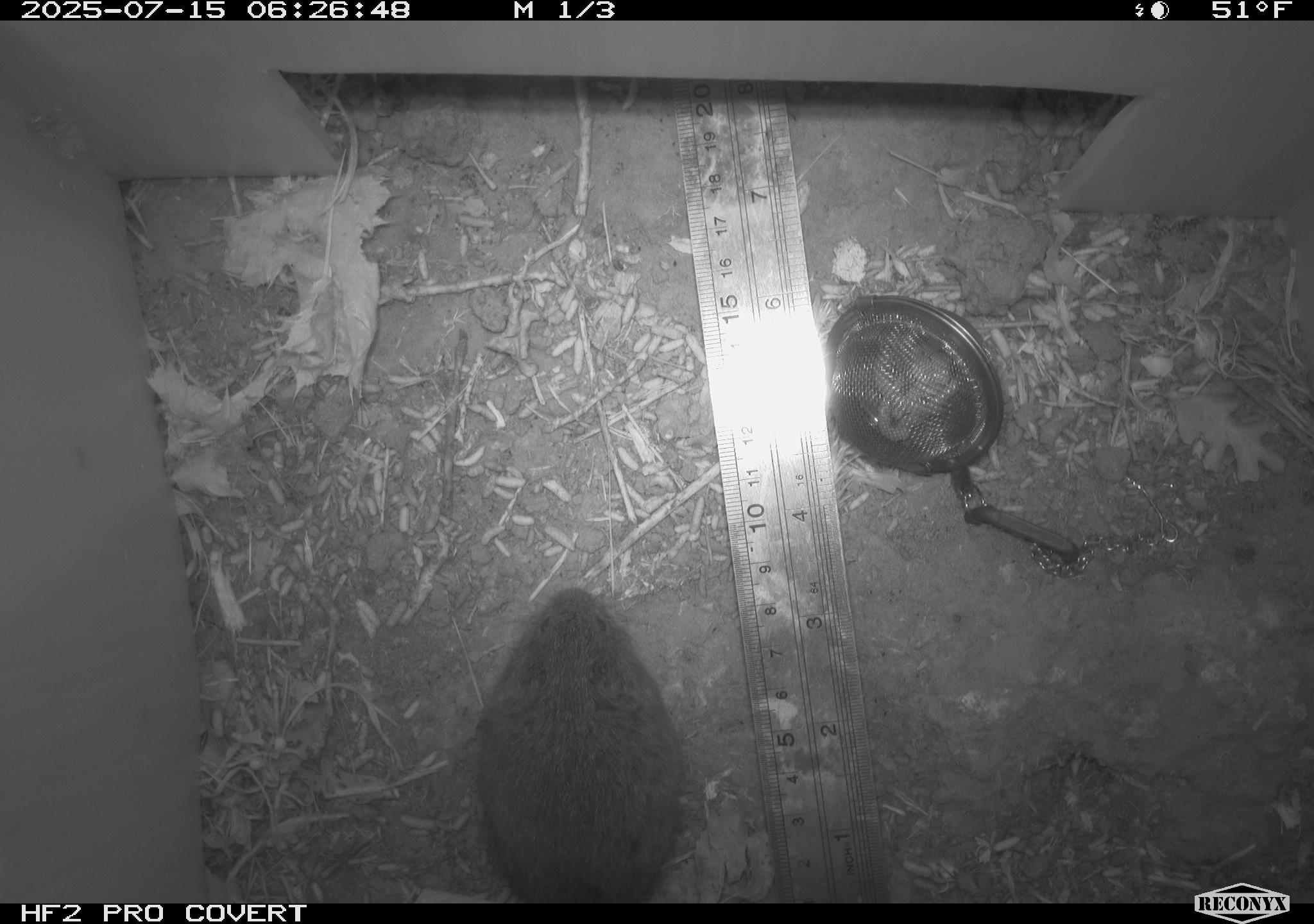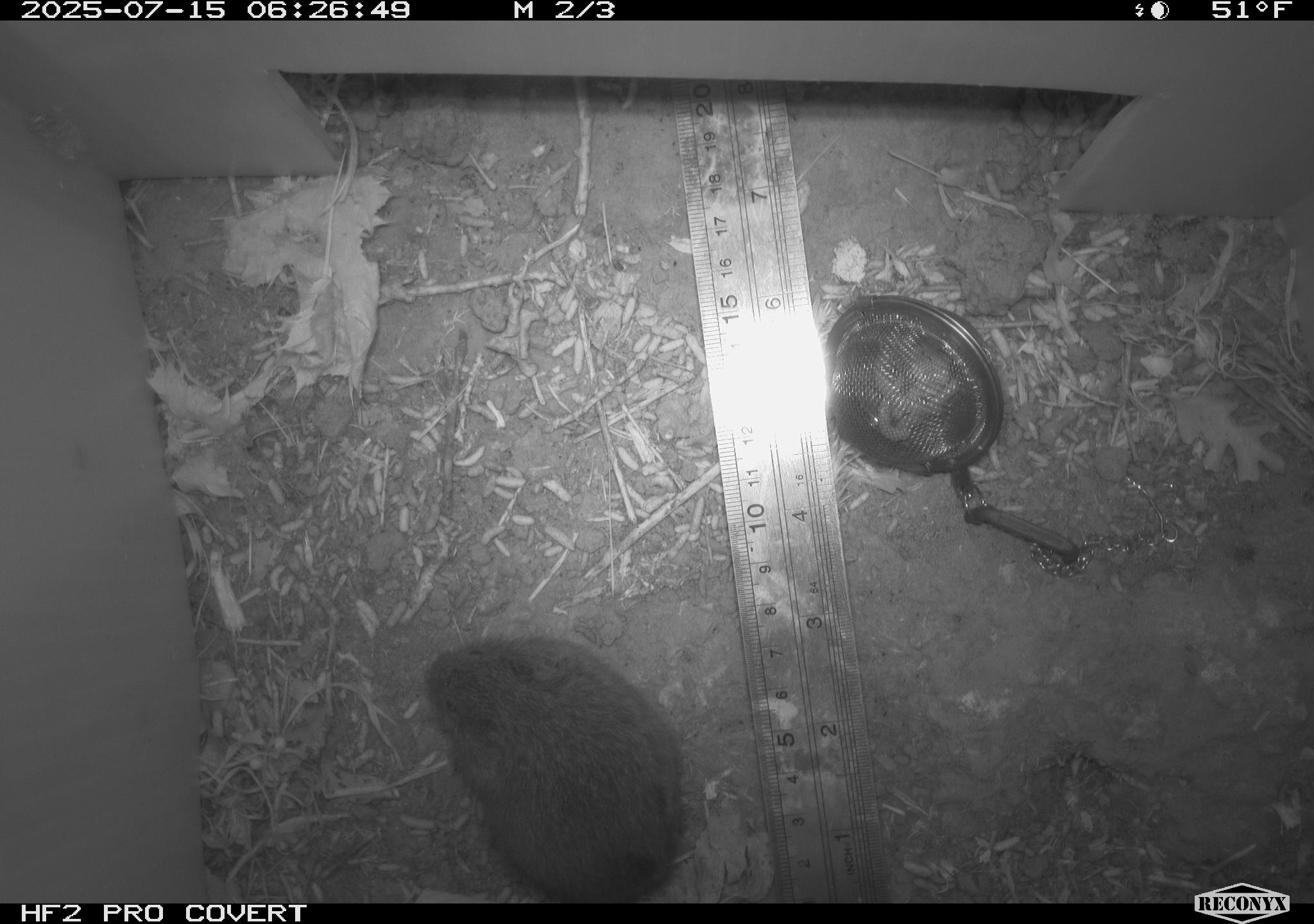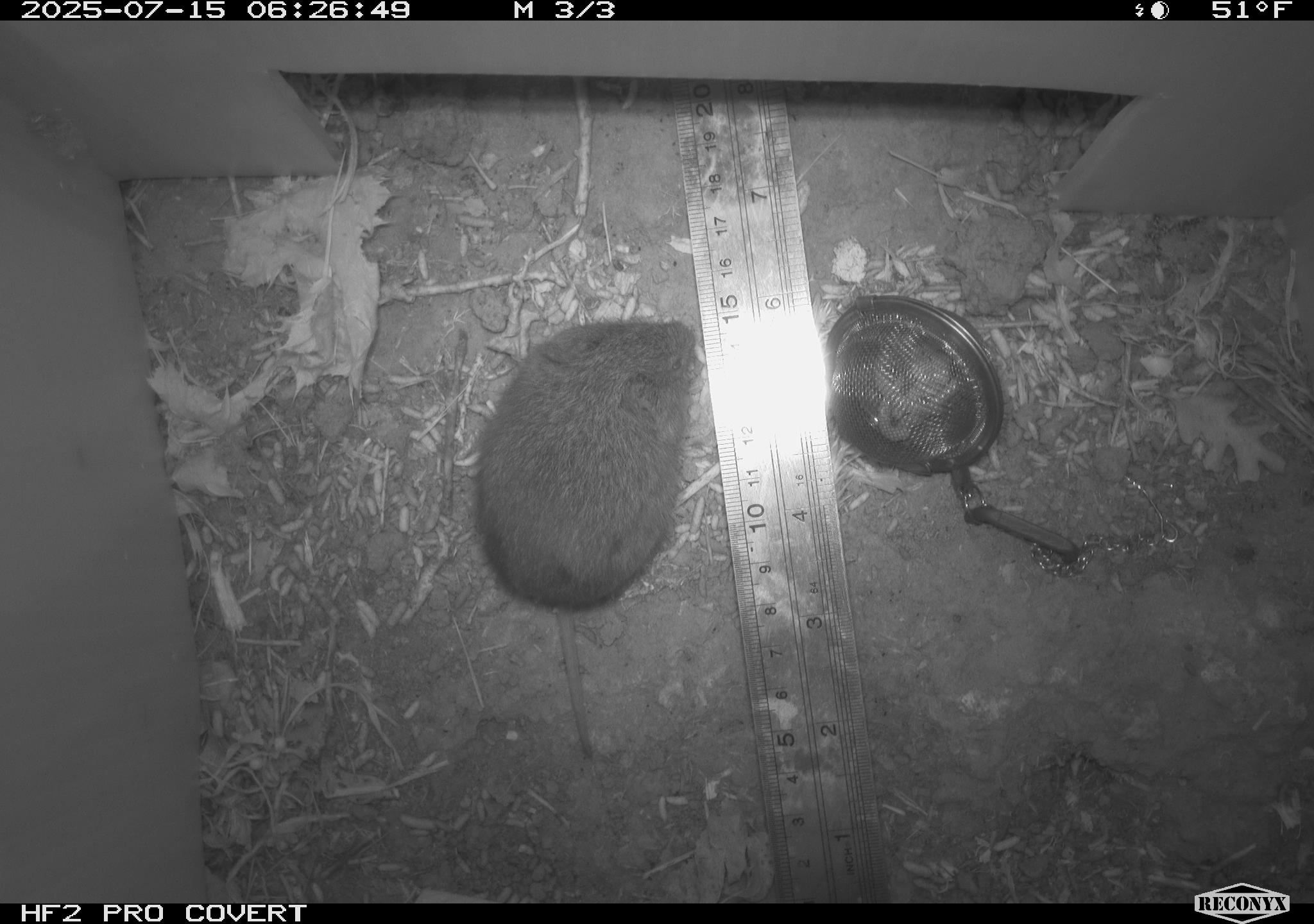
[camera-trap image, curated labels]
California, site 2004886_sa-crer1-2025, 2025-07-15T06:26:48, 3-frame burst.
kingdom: Animalia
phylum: Chordata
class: Mammalia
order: Rodentia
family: Cricetidae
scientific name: Arvicolinae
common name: voles, lemmings, and muskrats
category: arvicolinae subfamily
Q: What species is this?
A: Arvicolinae subfamily (voles, lemmings, and muskrats) (Arvicolinae).